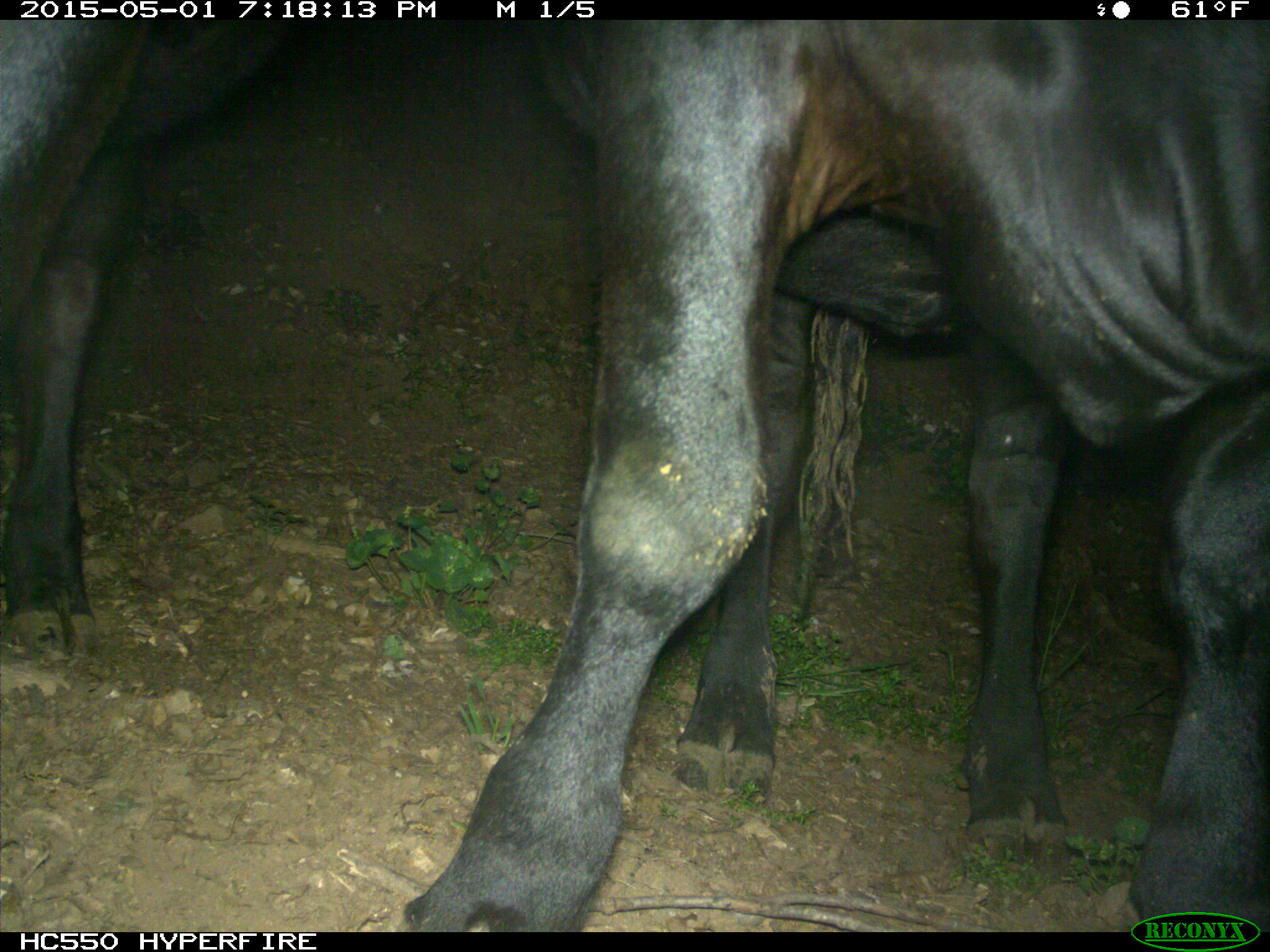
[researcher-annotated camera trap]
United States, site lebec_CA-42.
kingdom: Animalia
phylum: Chordata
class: Mammalia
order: Artiodactyla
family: Bovidae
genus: Bos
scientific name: Bos taurus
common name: domestic cow